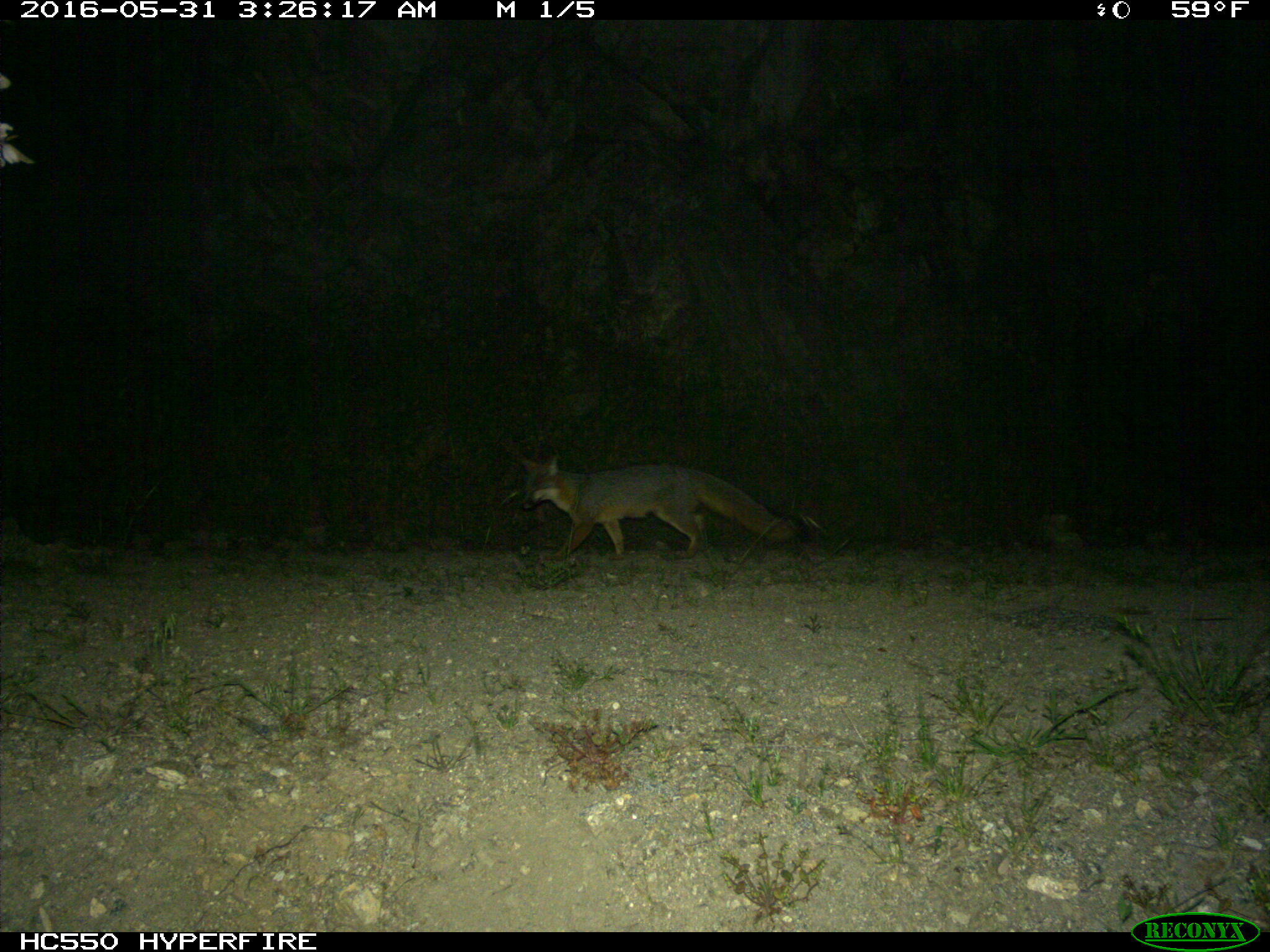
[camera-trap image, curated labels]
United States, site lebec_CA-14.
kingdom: Animalia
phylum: Chordata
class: Mammalia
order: Carnivora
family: Canidae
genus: Urocyon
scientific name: Urocyon cinereoargenteus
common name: gray fox